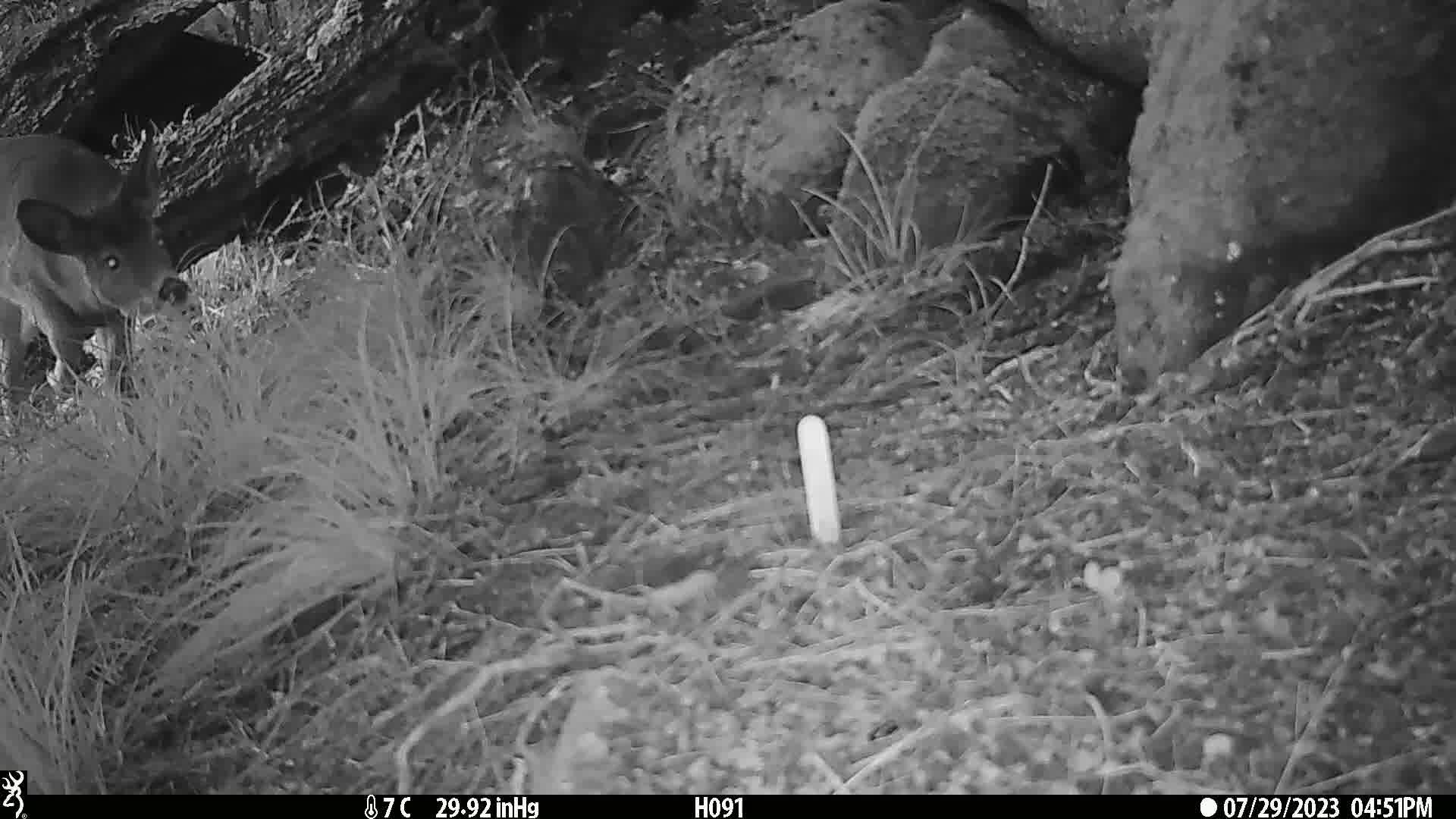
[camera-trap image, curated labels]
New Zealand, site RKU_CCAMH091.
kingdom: Animalia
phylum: Chordata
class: Mammalia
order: Artiodactyla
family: Cervidae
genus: Odocoileus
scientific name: Odocoileus virginianus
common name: white-tailed deer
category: white tailed deer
White tailed deer (white-tailed deer) (Odocoileus virginianus).